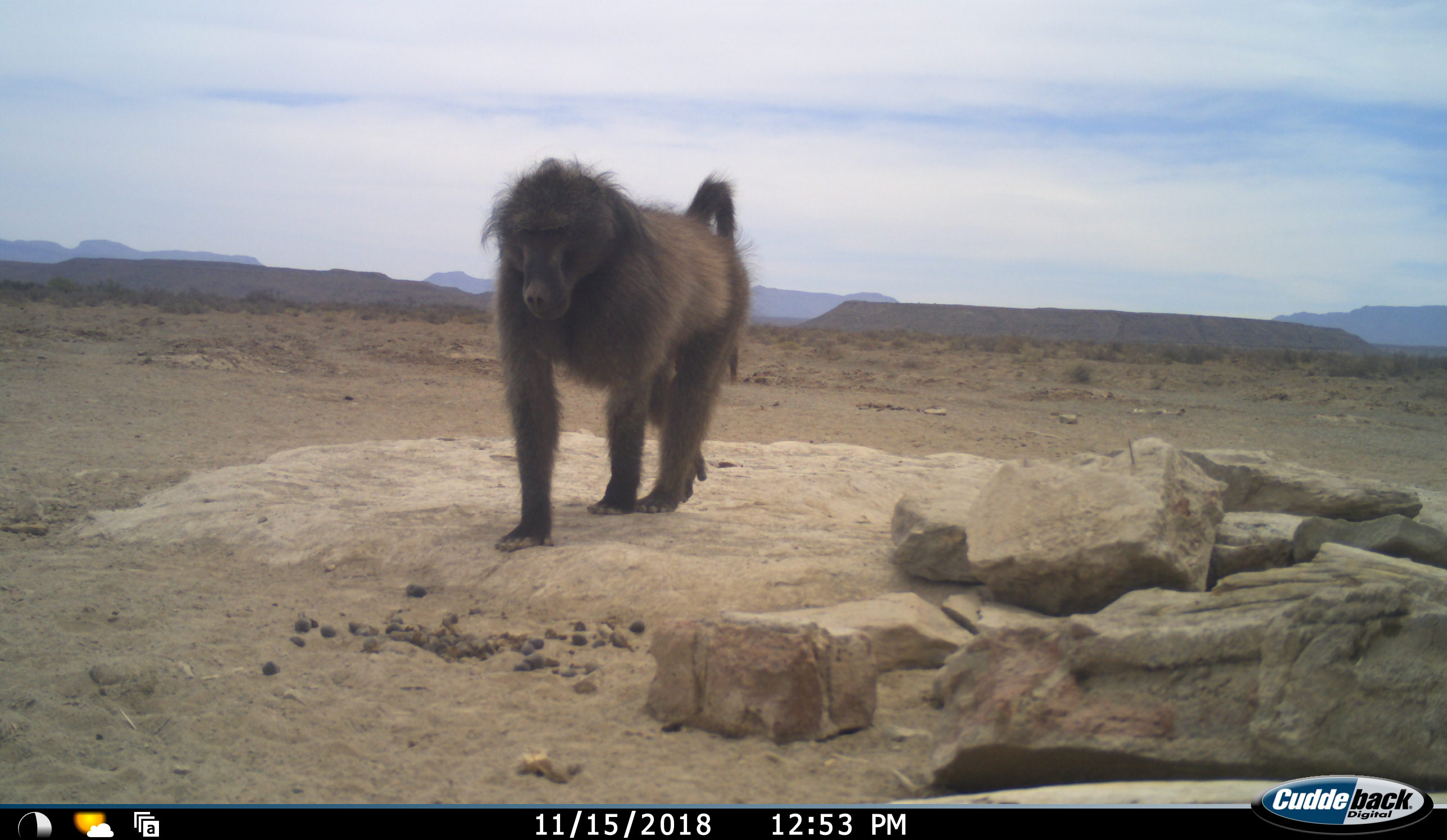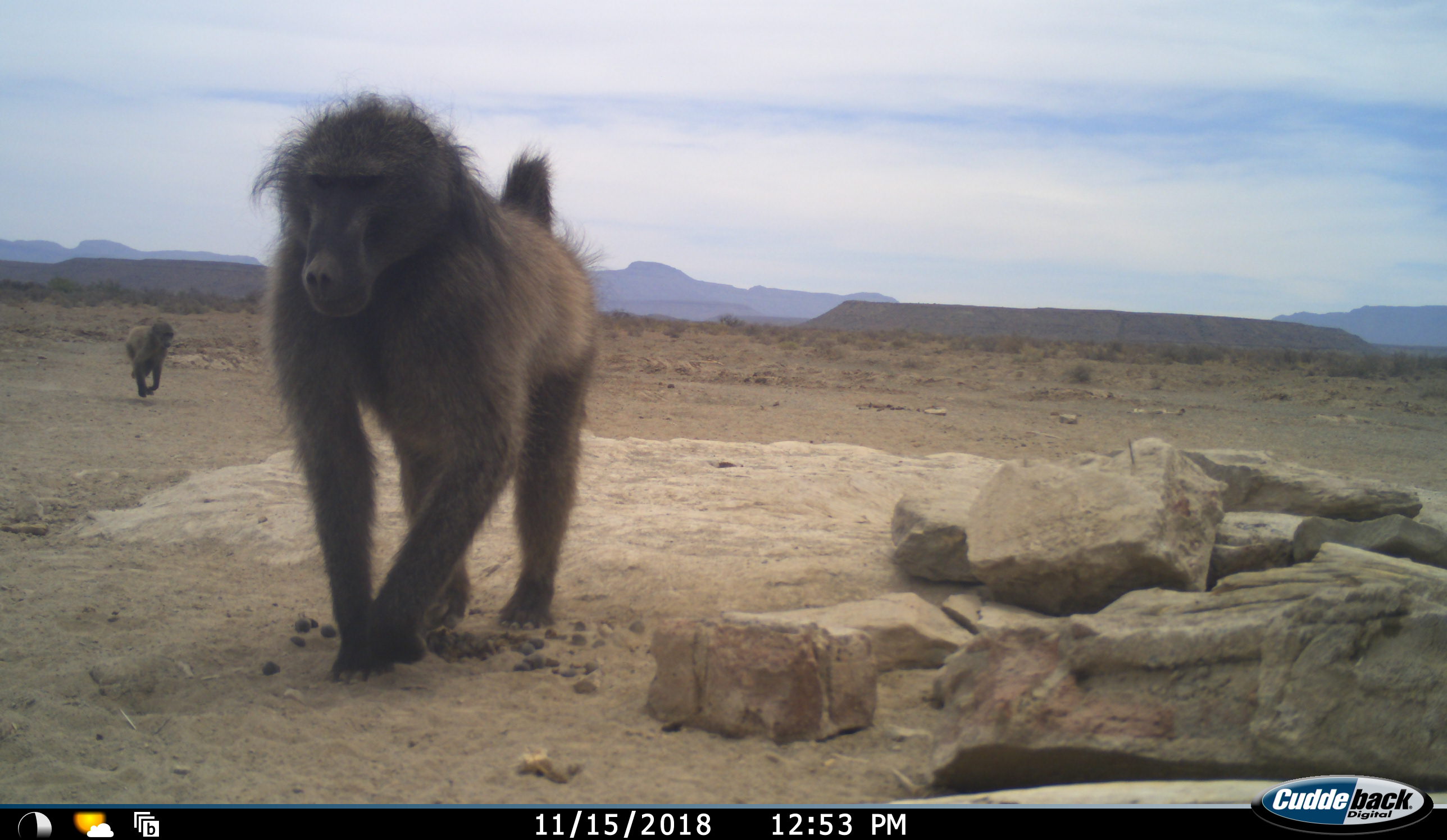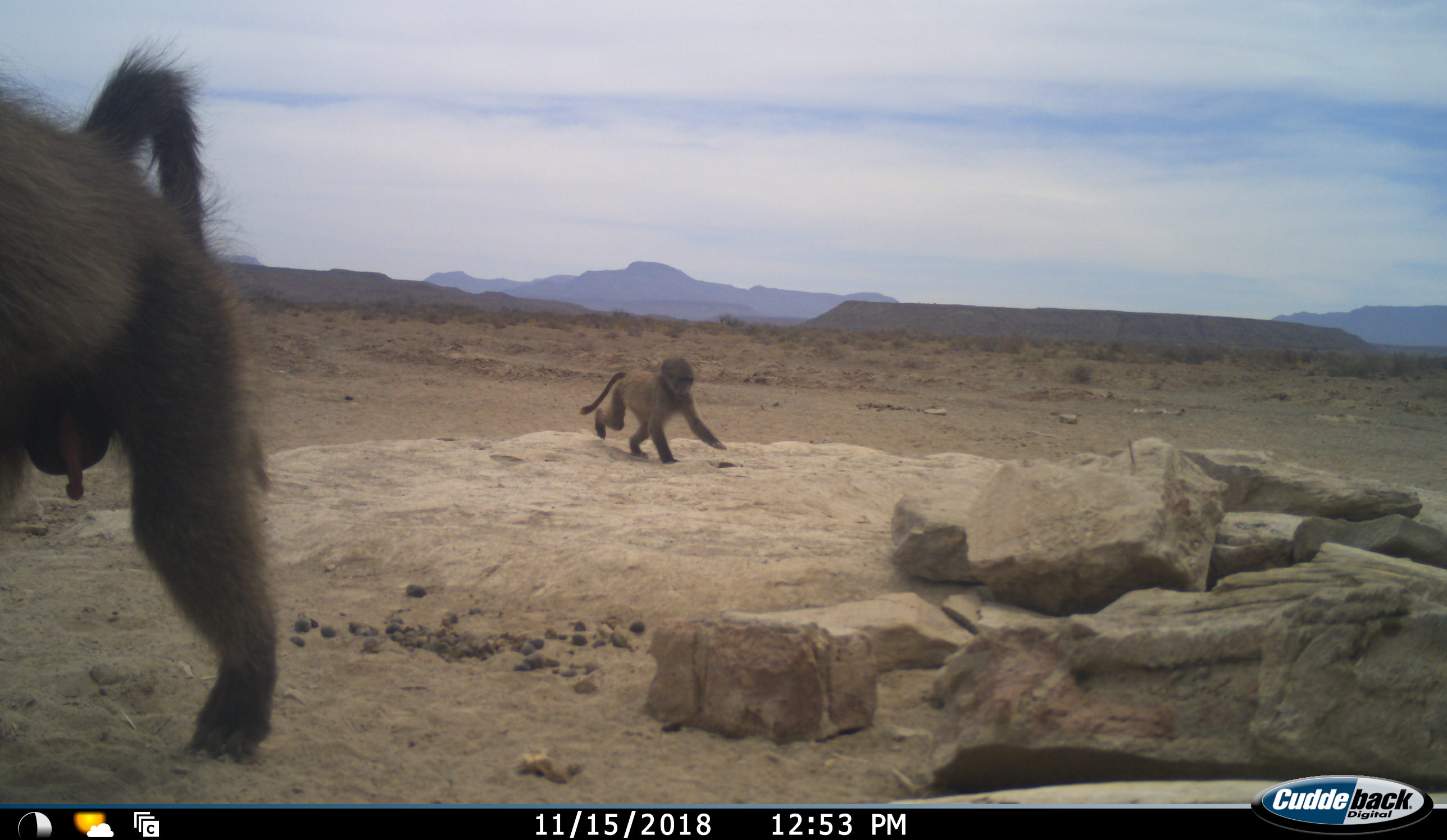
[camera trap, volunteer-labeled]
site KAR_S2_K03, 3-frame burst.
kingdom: Animalia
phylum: Chordata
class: Mammalia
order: Primates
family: Cercopithecidae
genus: Papio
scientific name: Papio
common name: baboon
Baboon (Papio), count 2. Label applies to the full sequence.